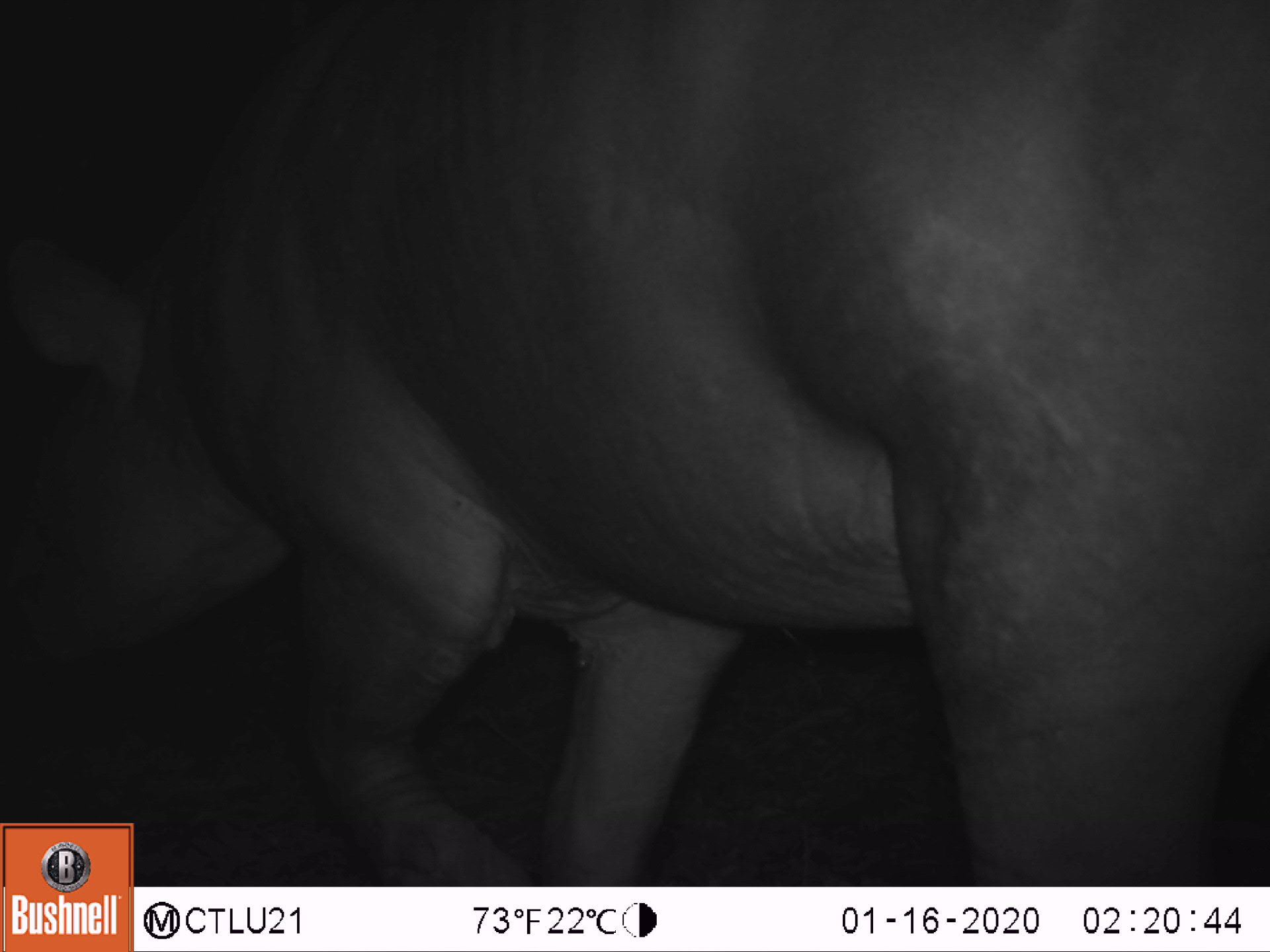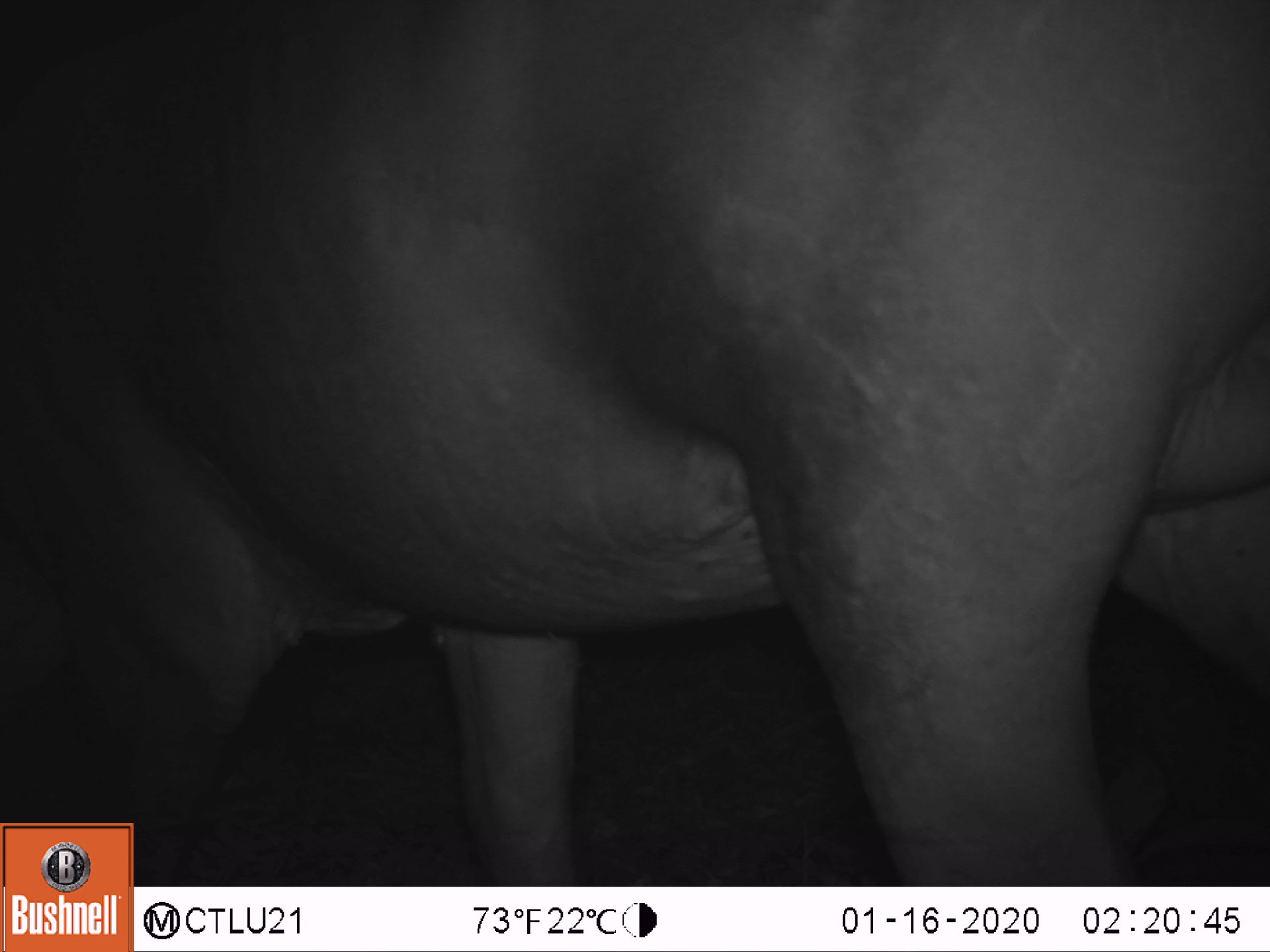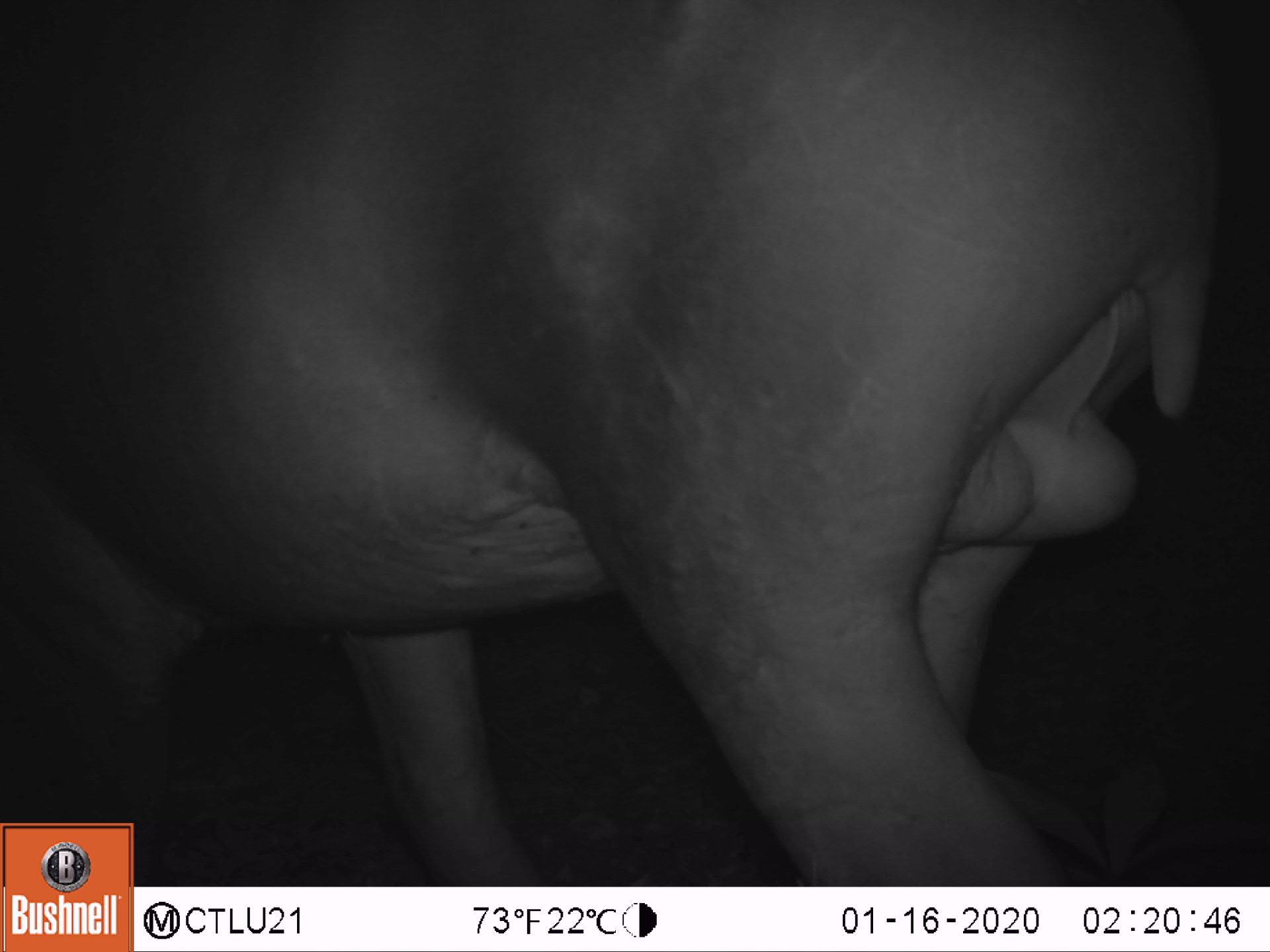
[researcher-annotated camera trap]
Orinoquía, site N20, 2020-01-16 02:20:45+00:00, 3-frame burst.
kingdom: Animalia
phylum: Chordata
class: Mammalia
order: Perissodactyla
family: Tapiridae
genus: Tapirus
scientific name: Tapirus terrestris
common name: lowland tapir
Lowland tapir (Tapirus terrestris).